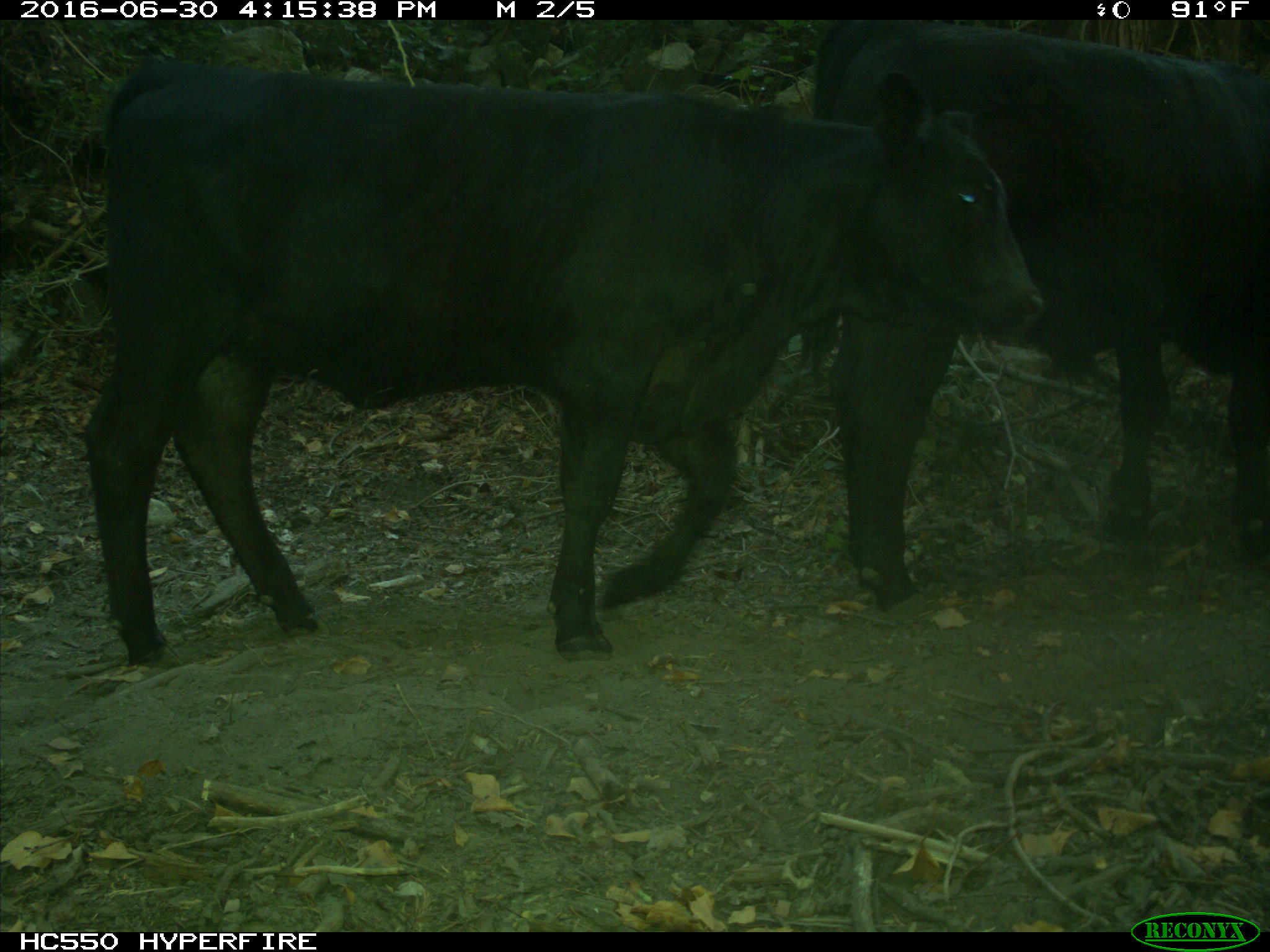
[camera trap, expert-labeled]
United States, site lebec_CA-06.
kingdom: Animalia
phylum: Chordata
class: Mammalia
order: Artiodactyla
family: Bovidae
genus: Bos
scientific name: Bos taurus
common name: domestic cow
Bos taurus (domestic cow).